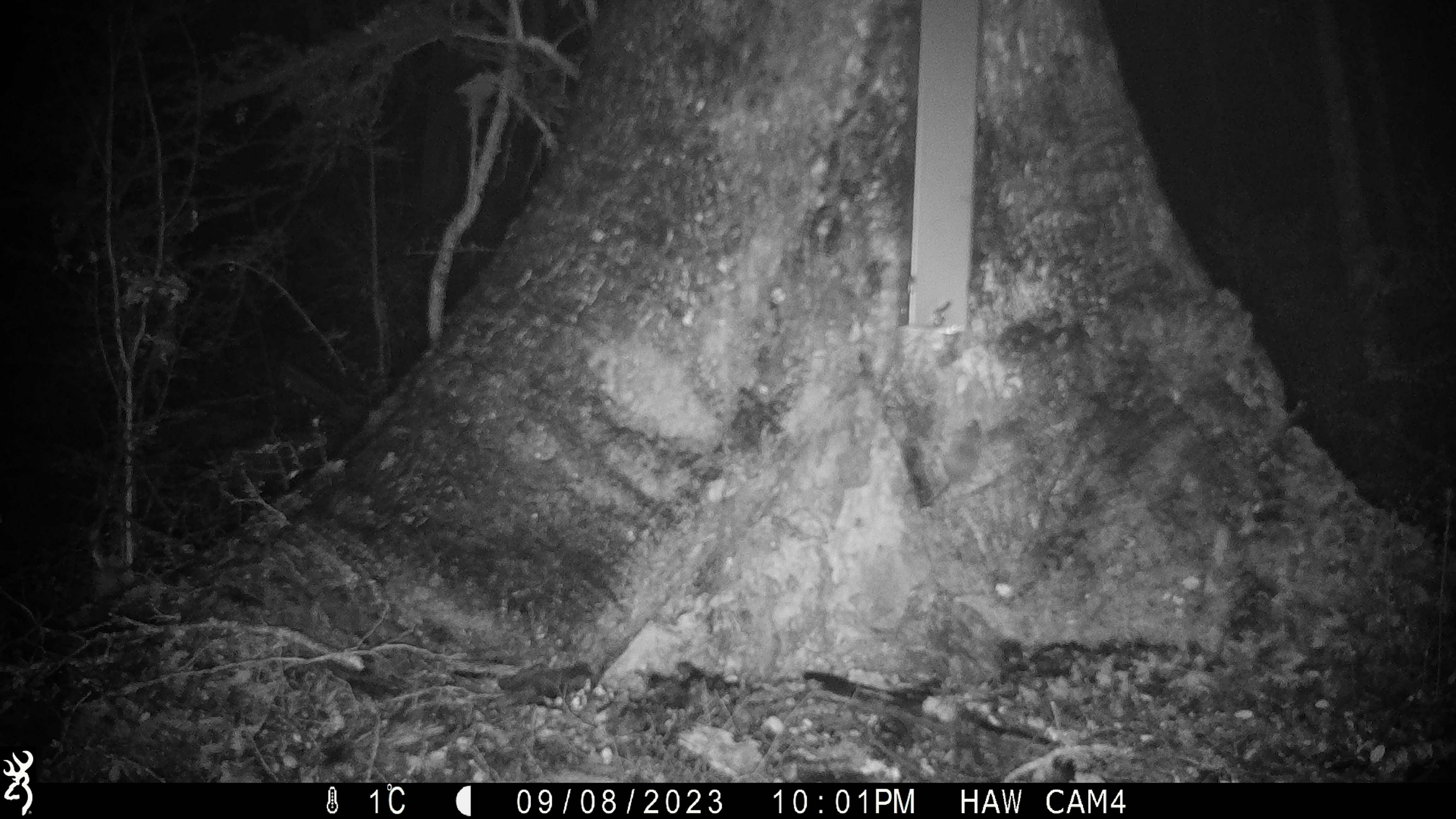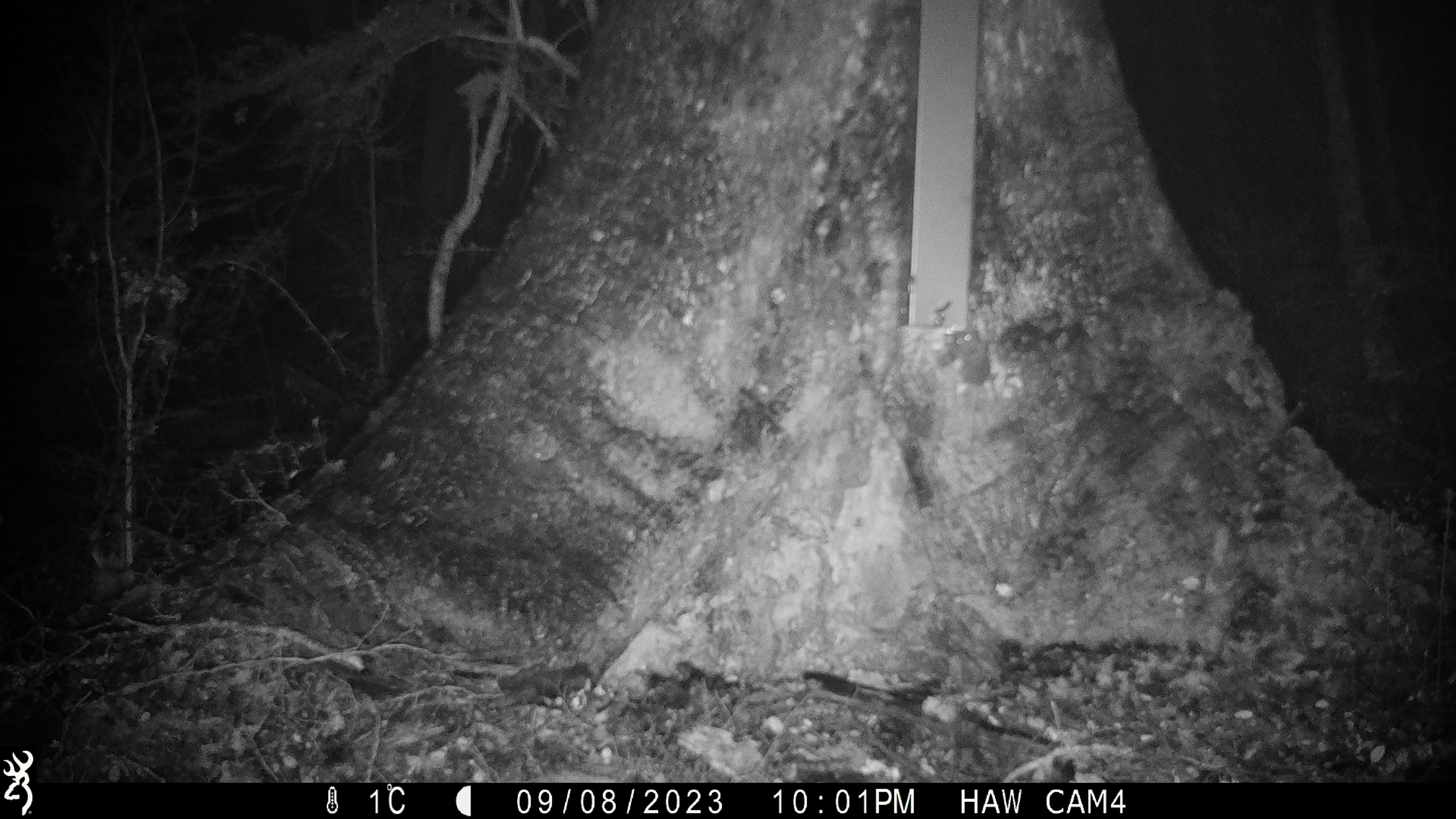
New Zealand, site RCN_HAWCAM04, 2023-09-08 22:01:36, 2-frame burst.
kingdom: Animalia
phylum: Chordata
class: Mammalia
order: Rodentia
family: Muridae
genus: Mus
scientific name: Mus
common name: mouse